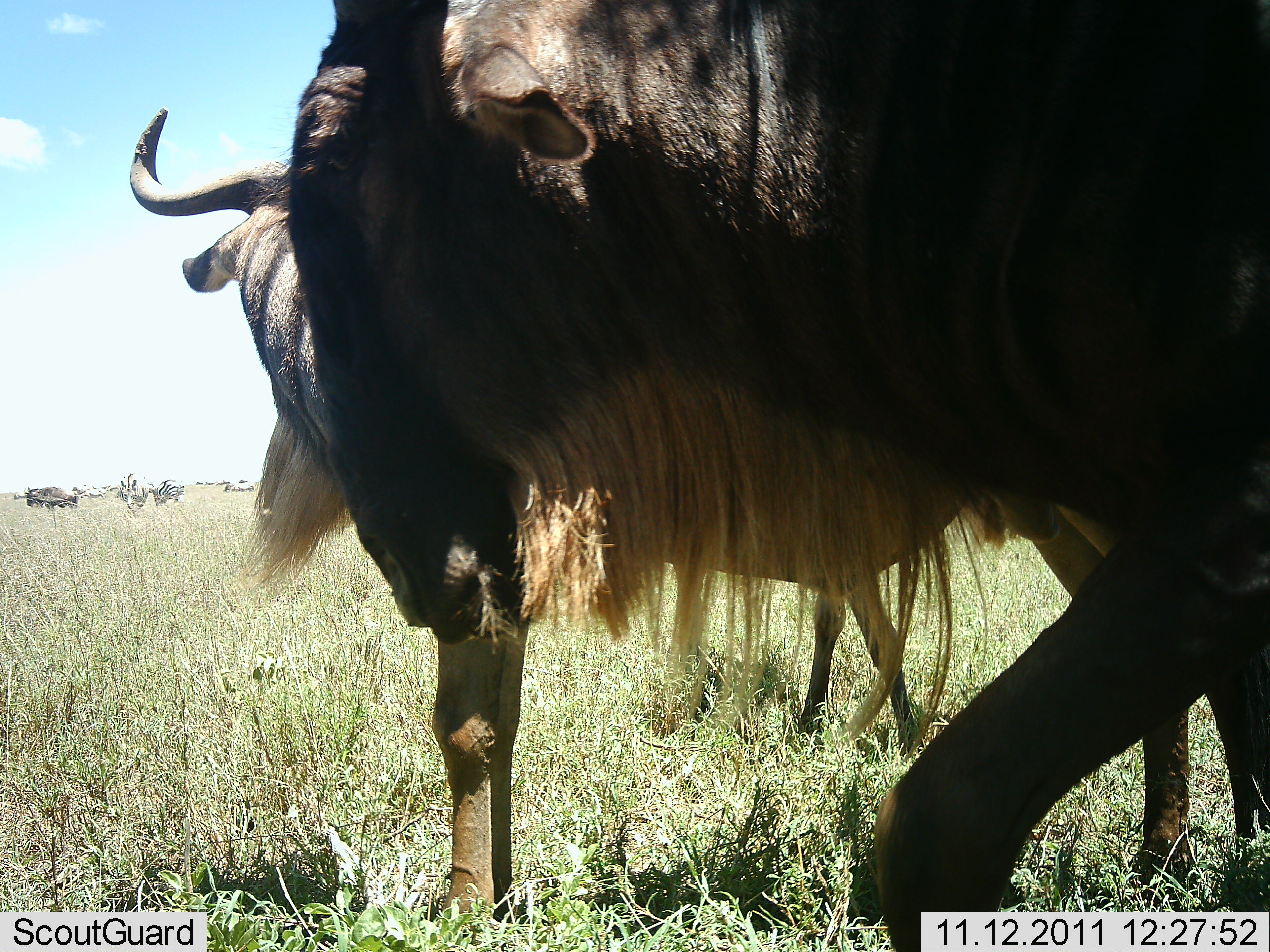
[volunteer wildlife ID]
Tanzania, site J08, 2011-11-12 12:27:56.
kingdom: Animalia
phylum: Chordata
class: Mammalia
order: Artiodactyla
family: Bovidae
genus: Connochaetes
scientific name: Connochaetes taurinus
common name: blue wildebeest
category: wildebeest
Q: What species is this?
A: Wildebeest (blue wildebeest) (Connochaetes taurinus).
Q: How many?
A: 3.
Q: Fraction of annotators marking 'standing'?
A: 93%.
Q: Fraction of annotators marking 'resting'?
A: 0%.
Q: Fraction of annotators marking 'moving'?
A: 7%.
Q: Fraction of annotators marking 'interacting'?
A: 0%.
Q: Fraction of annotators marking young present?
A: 7%.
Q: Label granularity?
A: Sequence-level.